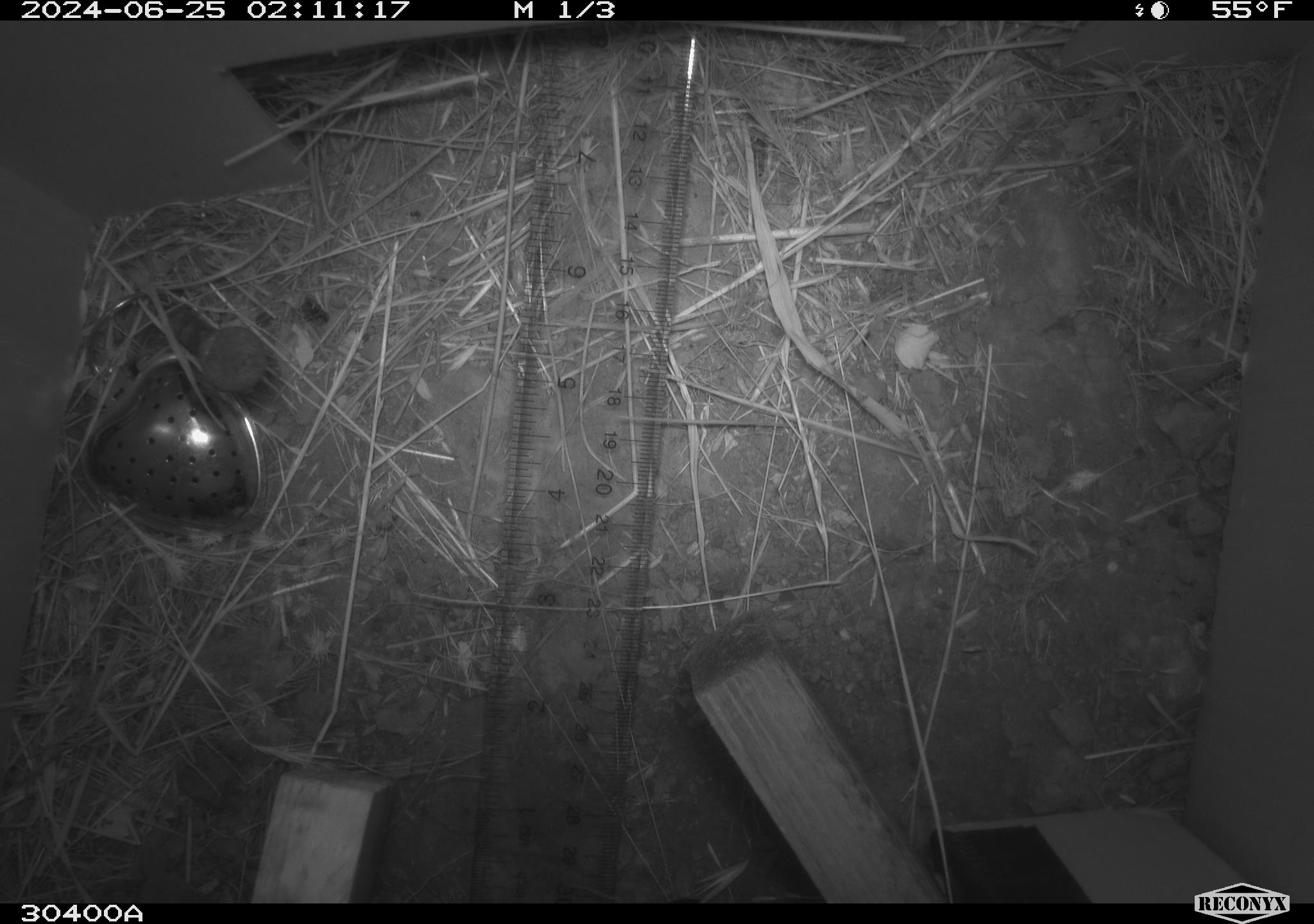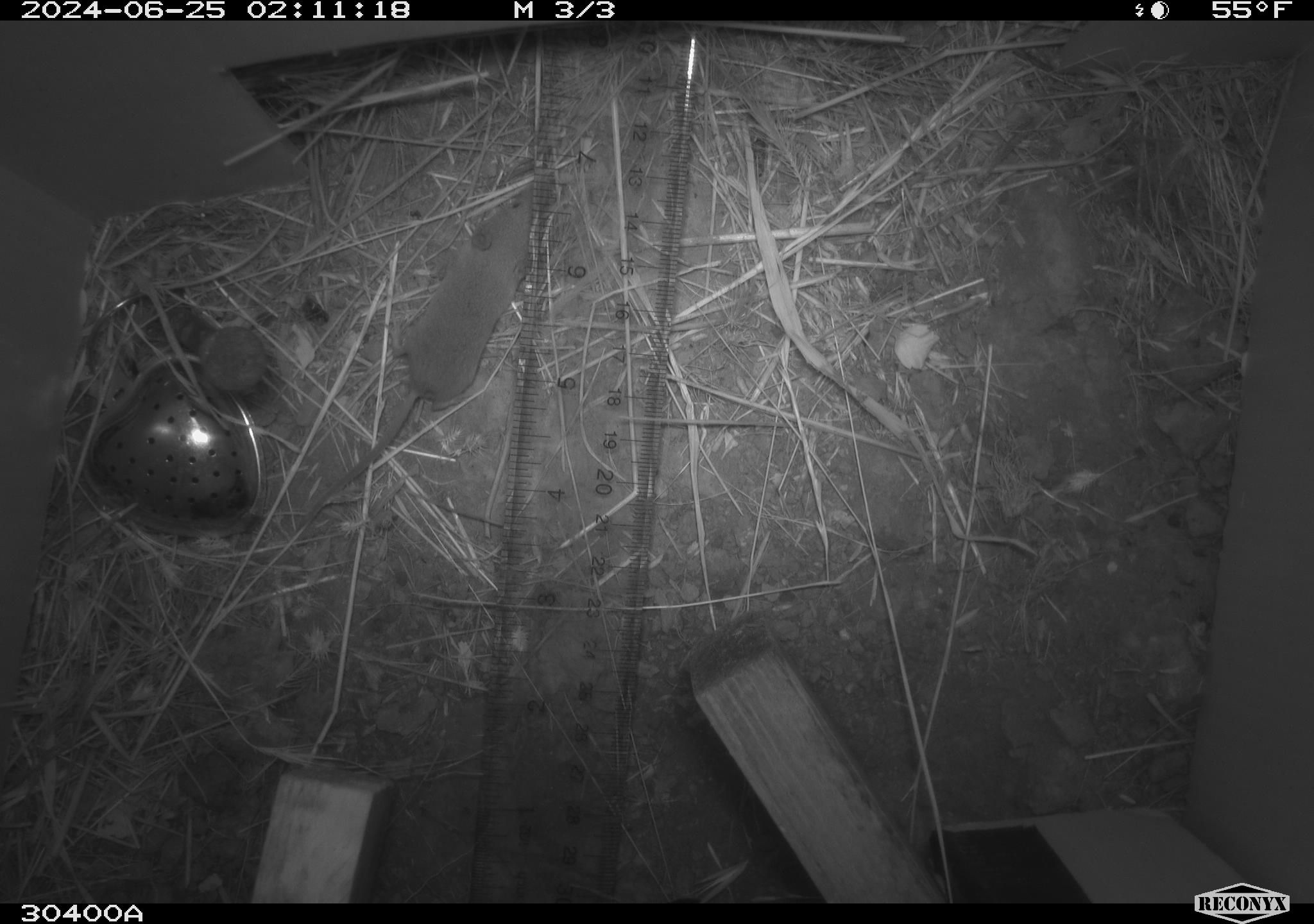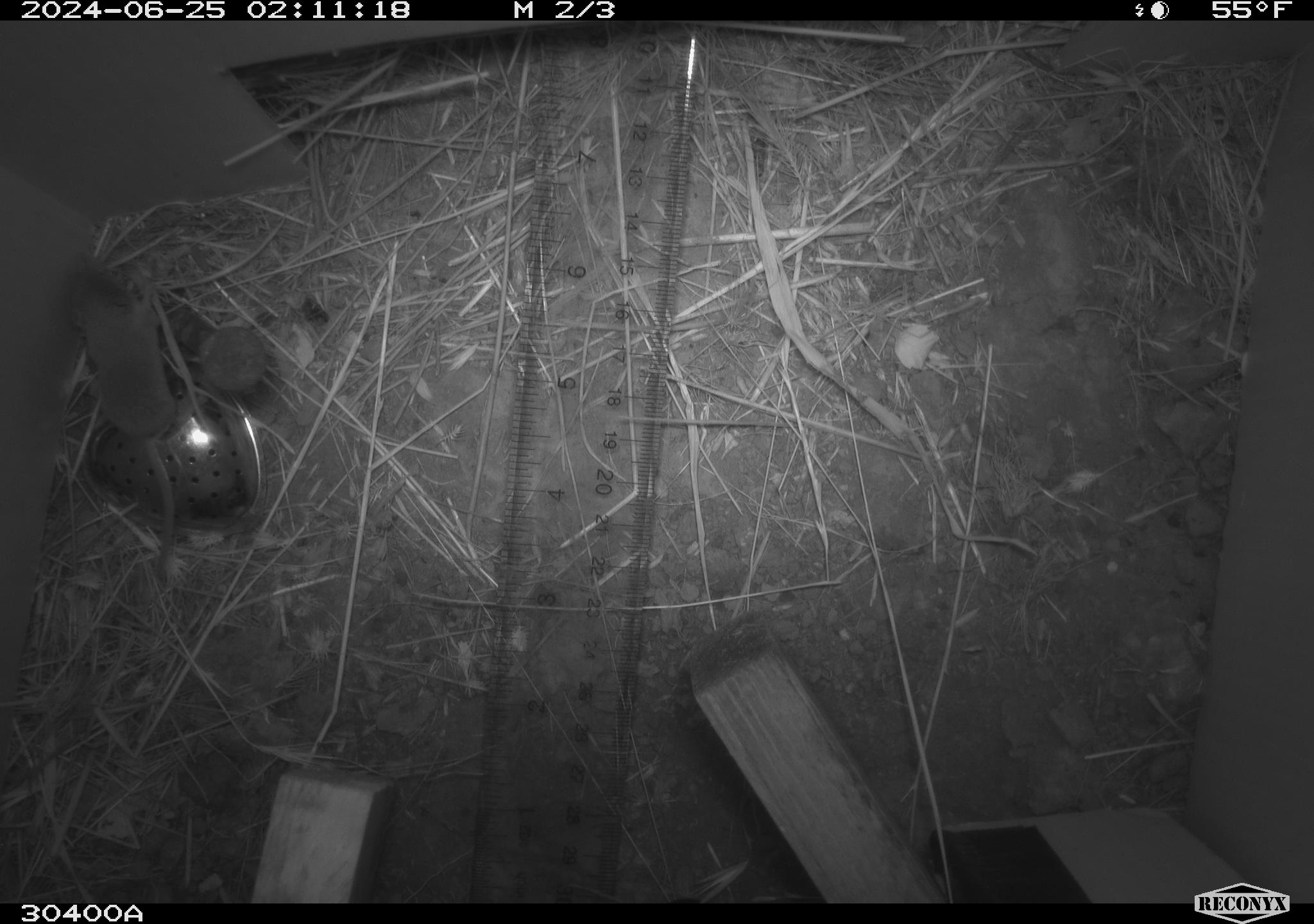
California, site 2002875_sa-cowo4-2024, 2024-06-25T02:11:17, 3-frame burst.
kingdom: Animalia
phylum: Chordata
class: Mammalia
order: Eulipotyphla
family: Soricidae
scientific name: Soricidae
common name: shrews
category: soricidae family